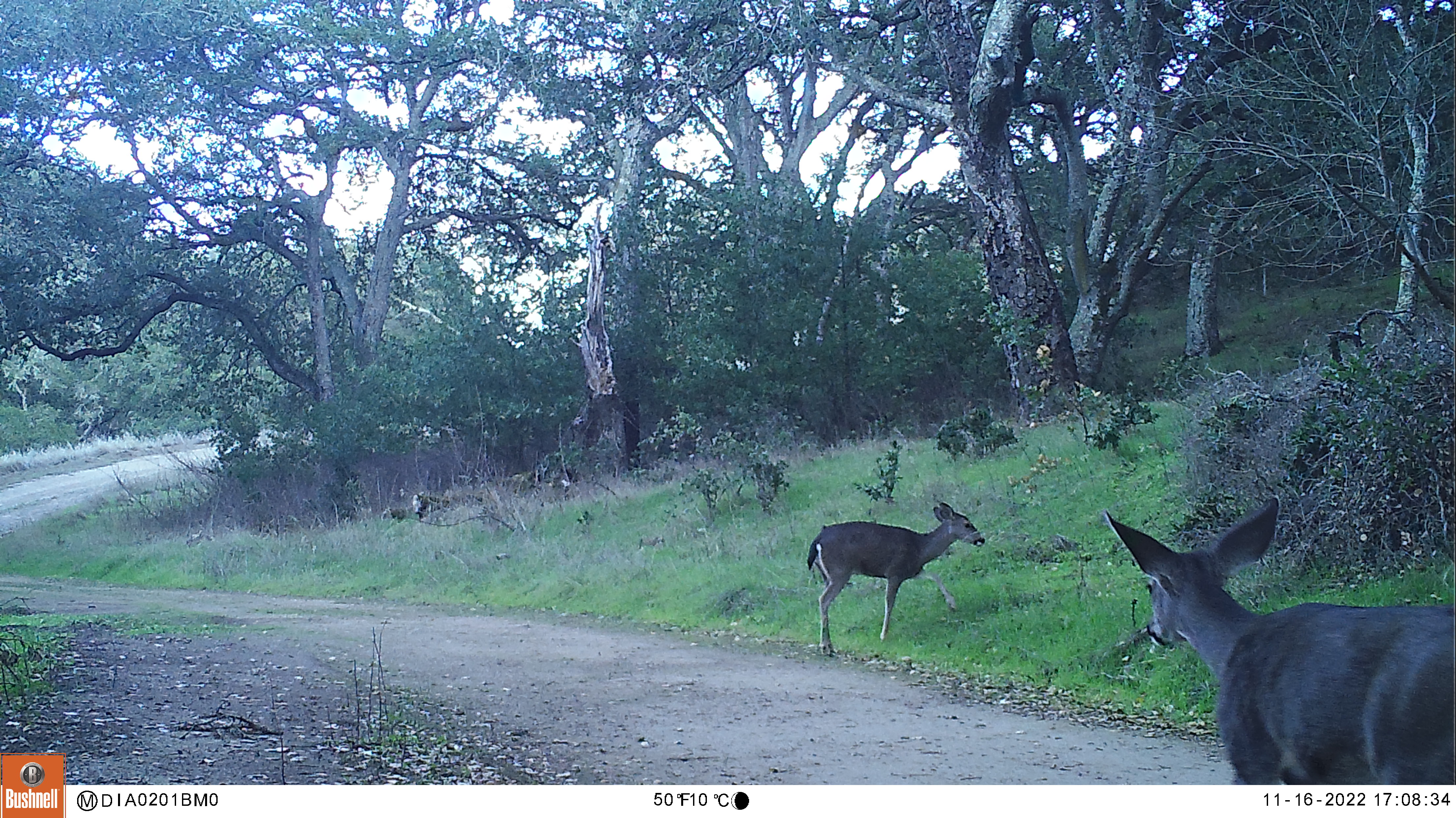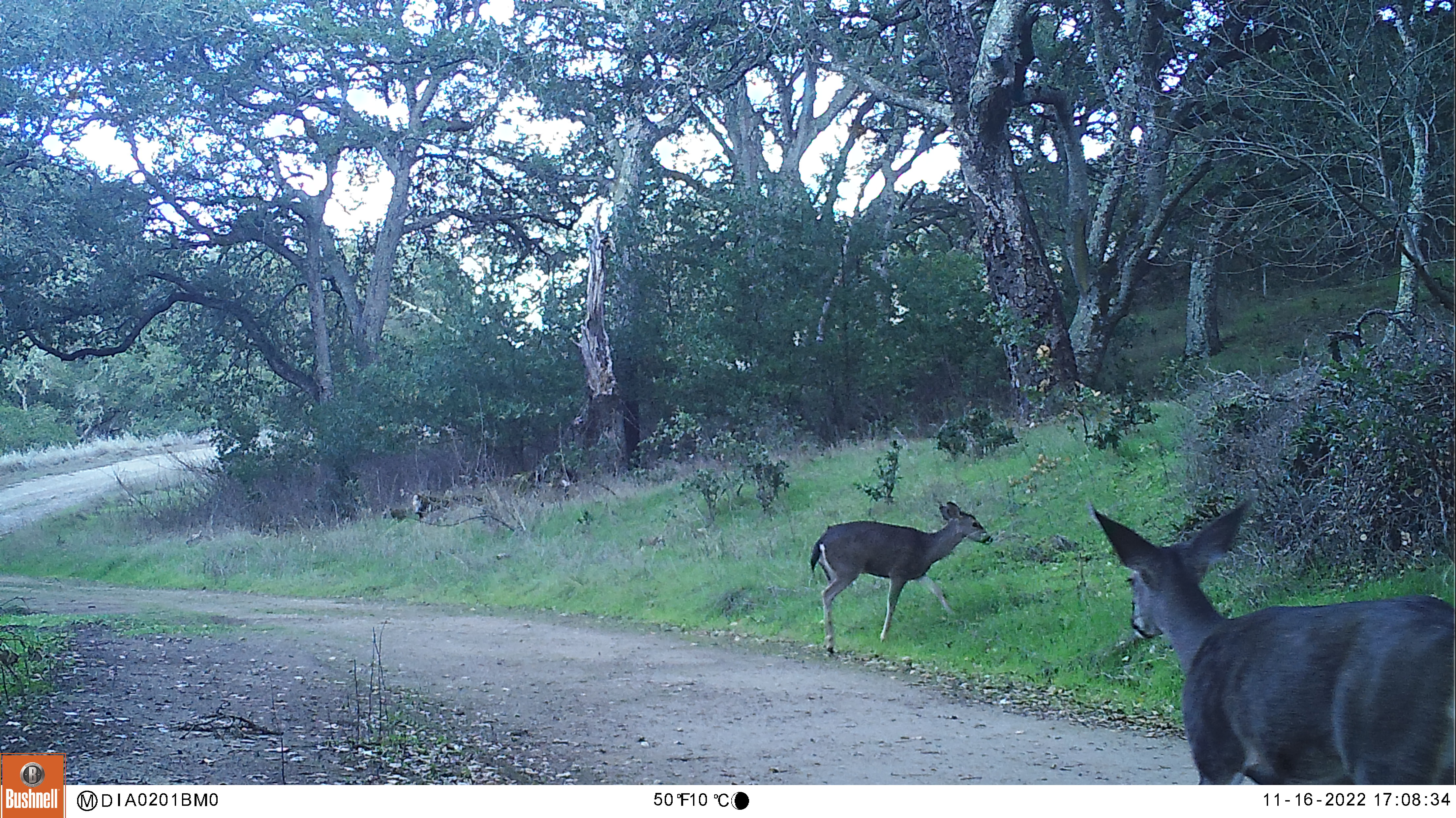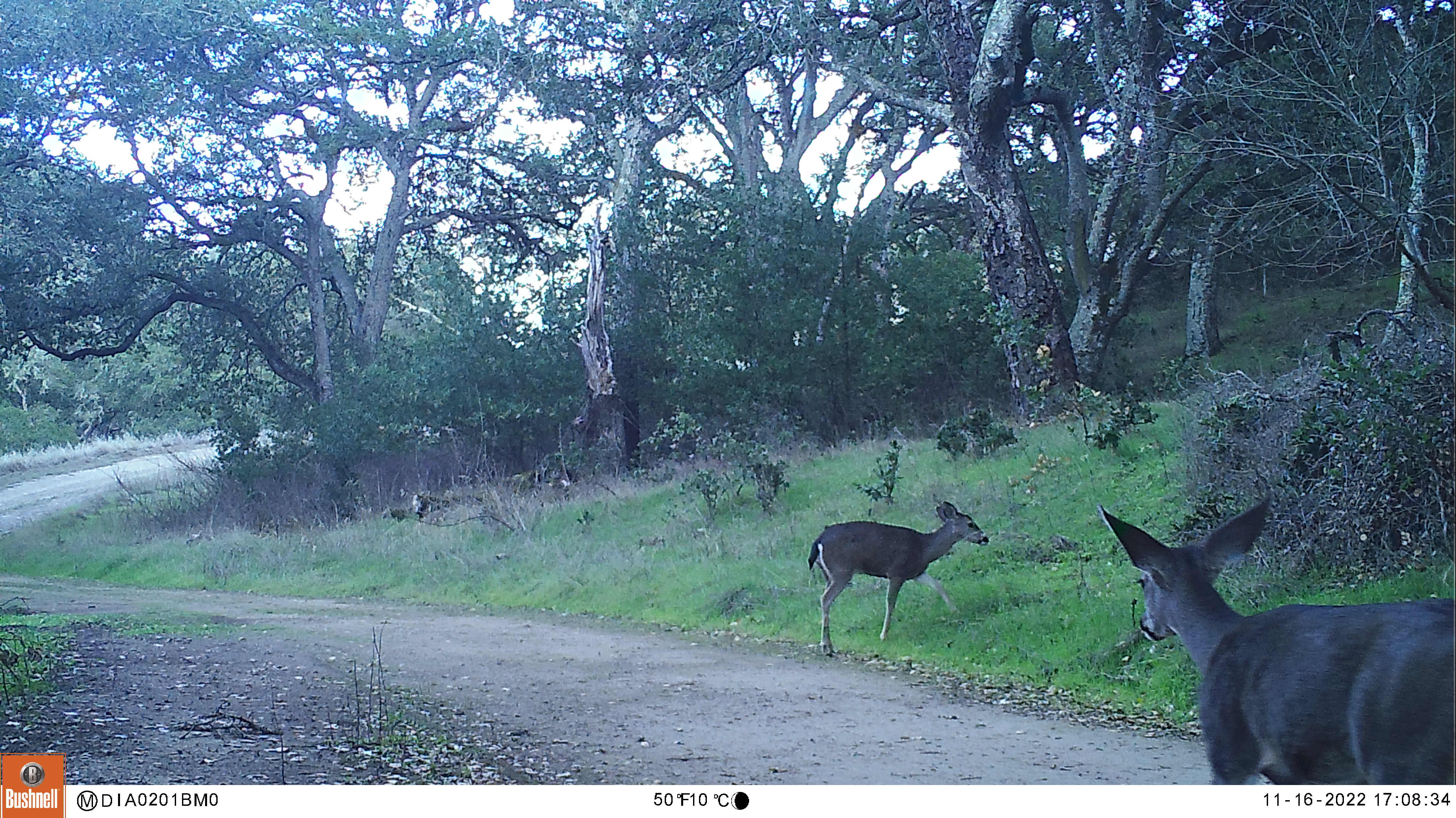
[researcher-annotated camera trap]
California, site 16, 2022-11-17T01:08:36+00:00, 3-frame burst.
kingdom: Animalia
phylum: Chordata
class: Mammalia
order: Artiodactyla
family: Cervidae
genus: Odocoileus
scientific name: Odocoileus hemionus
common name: mule deer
Mule deer (Odocoileus hemionus).